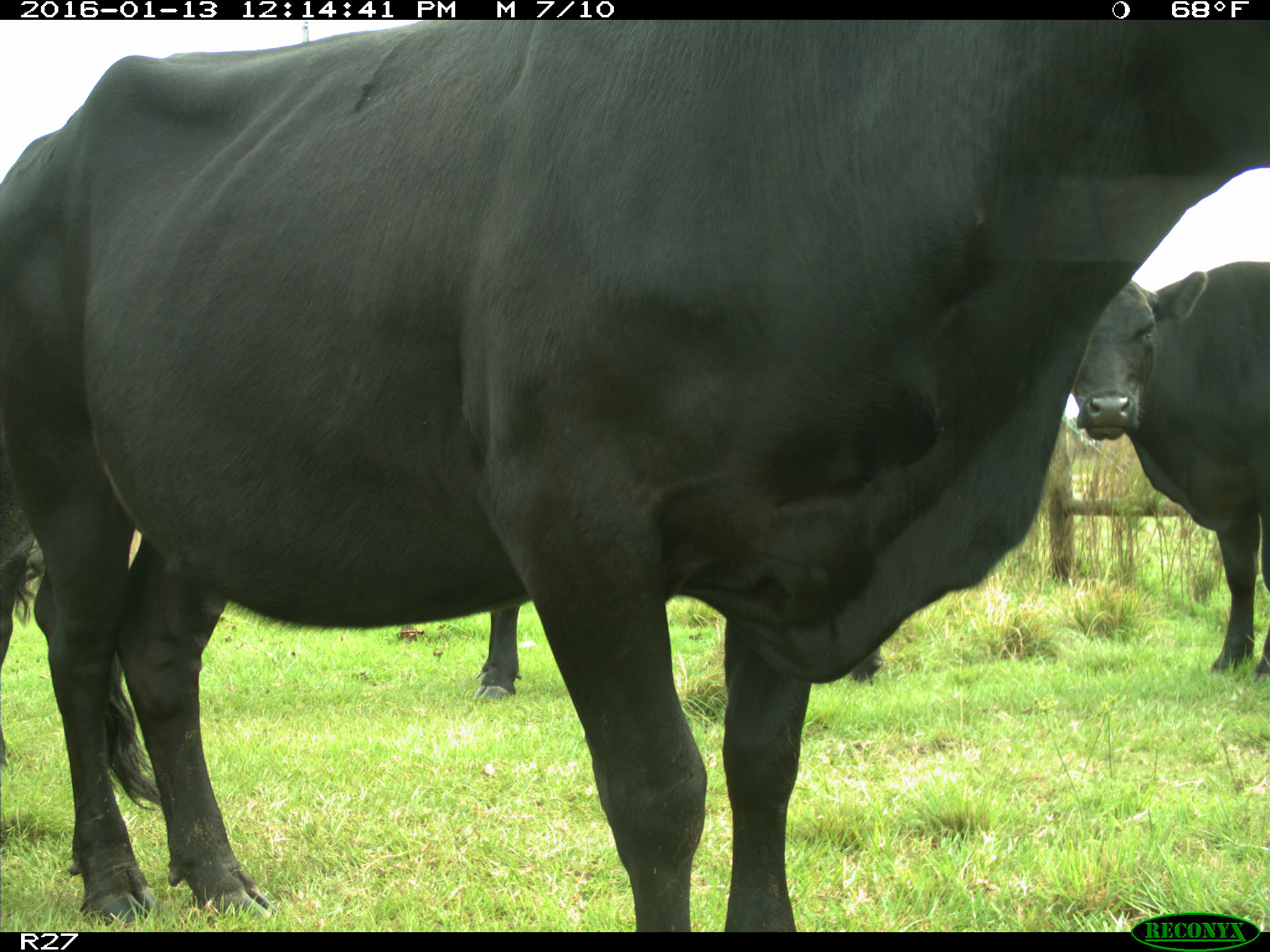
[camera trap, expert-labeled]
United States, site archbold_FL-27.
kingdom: Animalia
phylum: Chordata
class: Mammalia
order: Artiodactyla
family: Bovidae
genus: Bos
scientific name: Bos taurus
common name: domestic cow